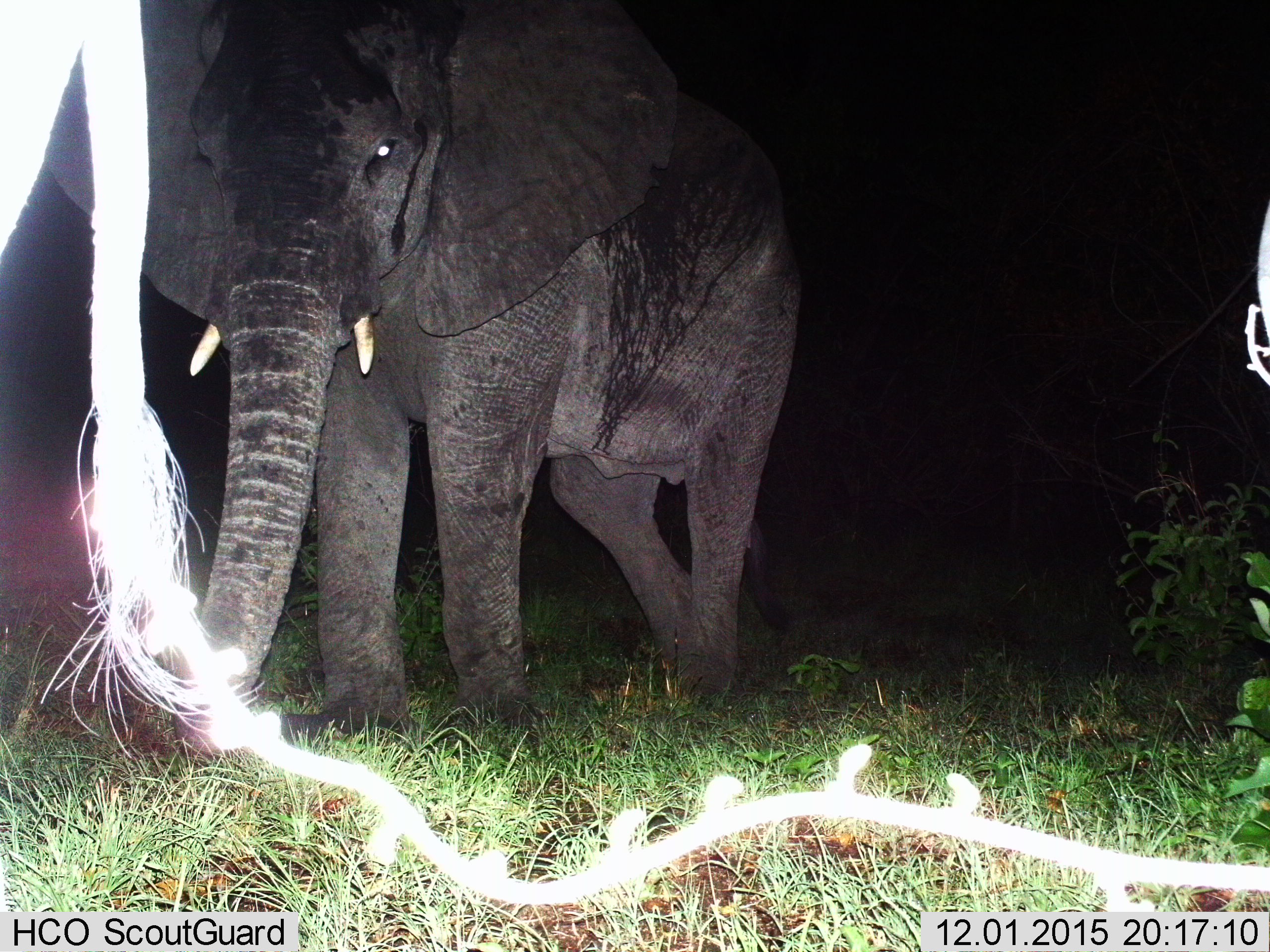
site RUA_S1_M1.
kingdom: Animalia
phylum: Chordata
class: Mammalia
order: Proboscidea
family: Elephantidae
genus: Loxodonta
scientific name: Loxodonta africana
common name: african bush elephant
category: elephant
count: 2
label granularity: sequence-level